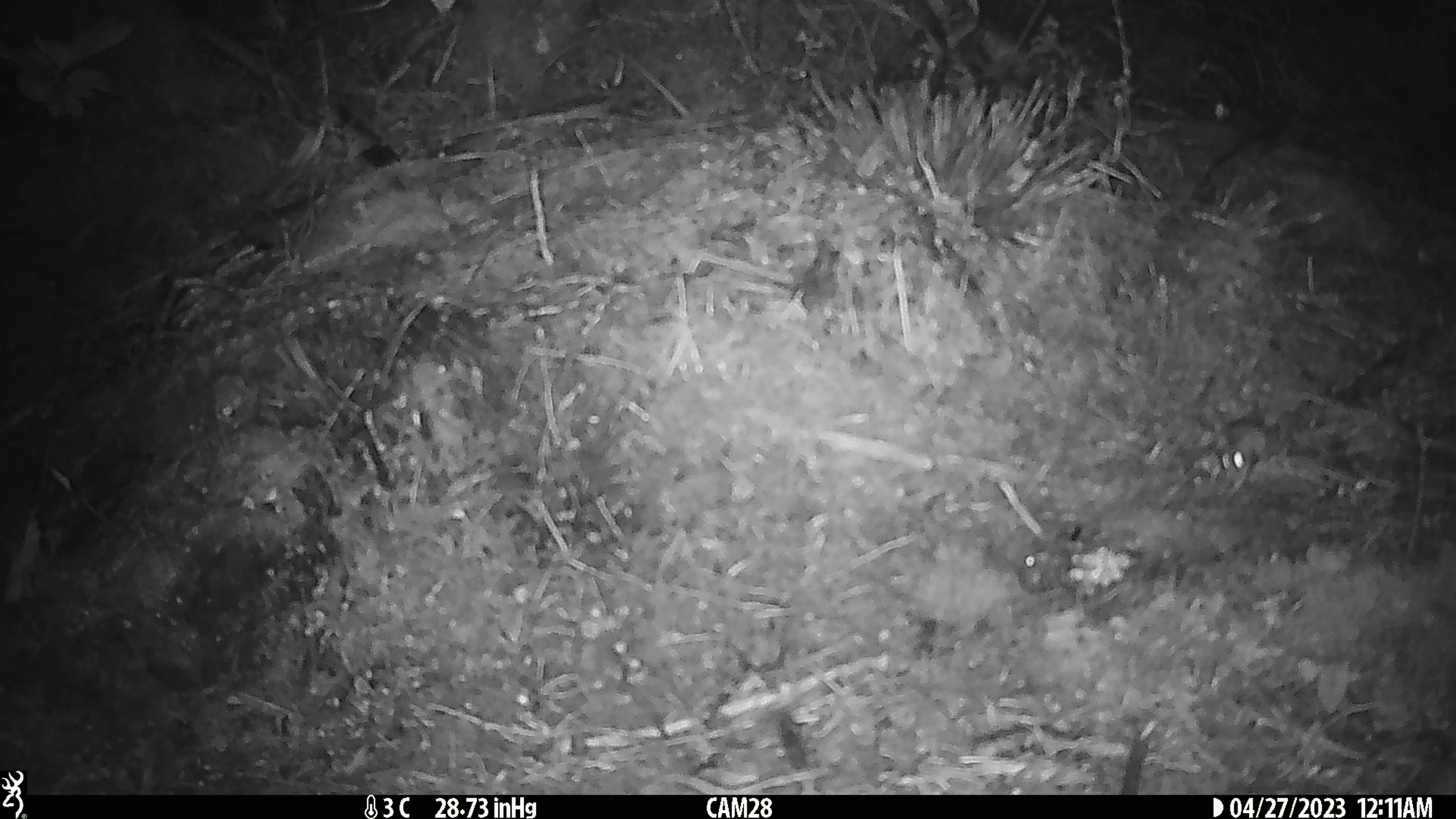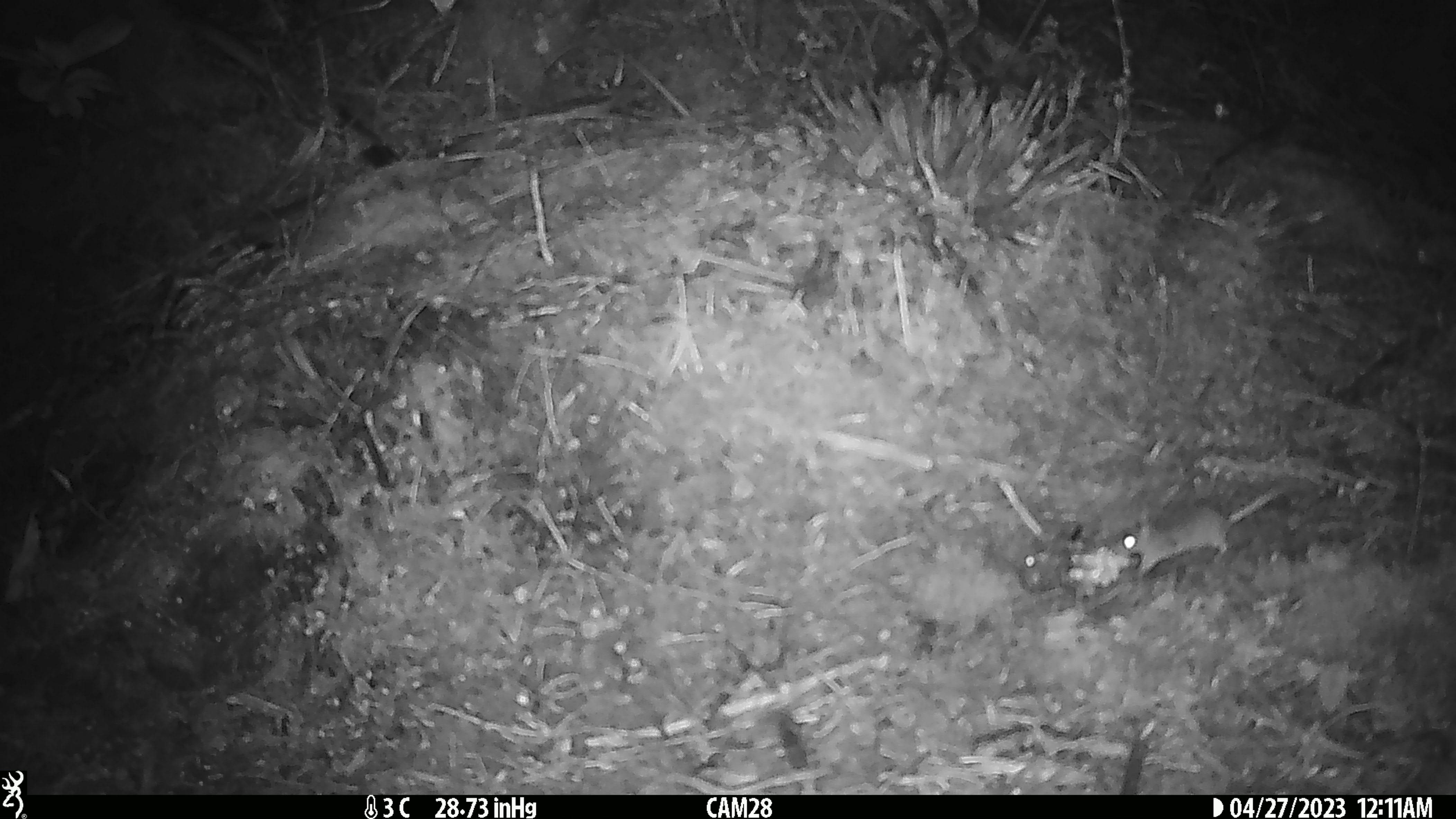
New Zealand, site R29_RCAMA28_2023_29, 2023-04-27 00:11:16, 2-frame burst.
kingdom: Animalia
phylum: Chordata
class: Mammalia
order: Rodentia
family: Muridae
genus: Mus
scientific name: Mus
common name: mouse